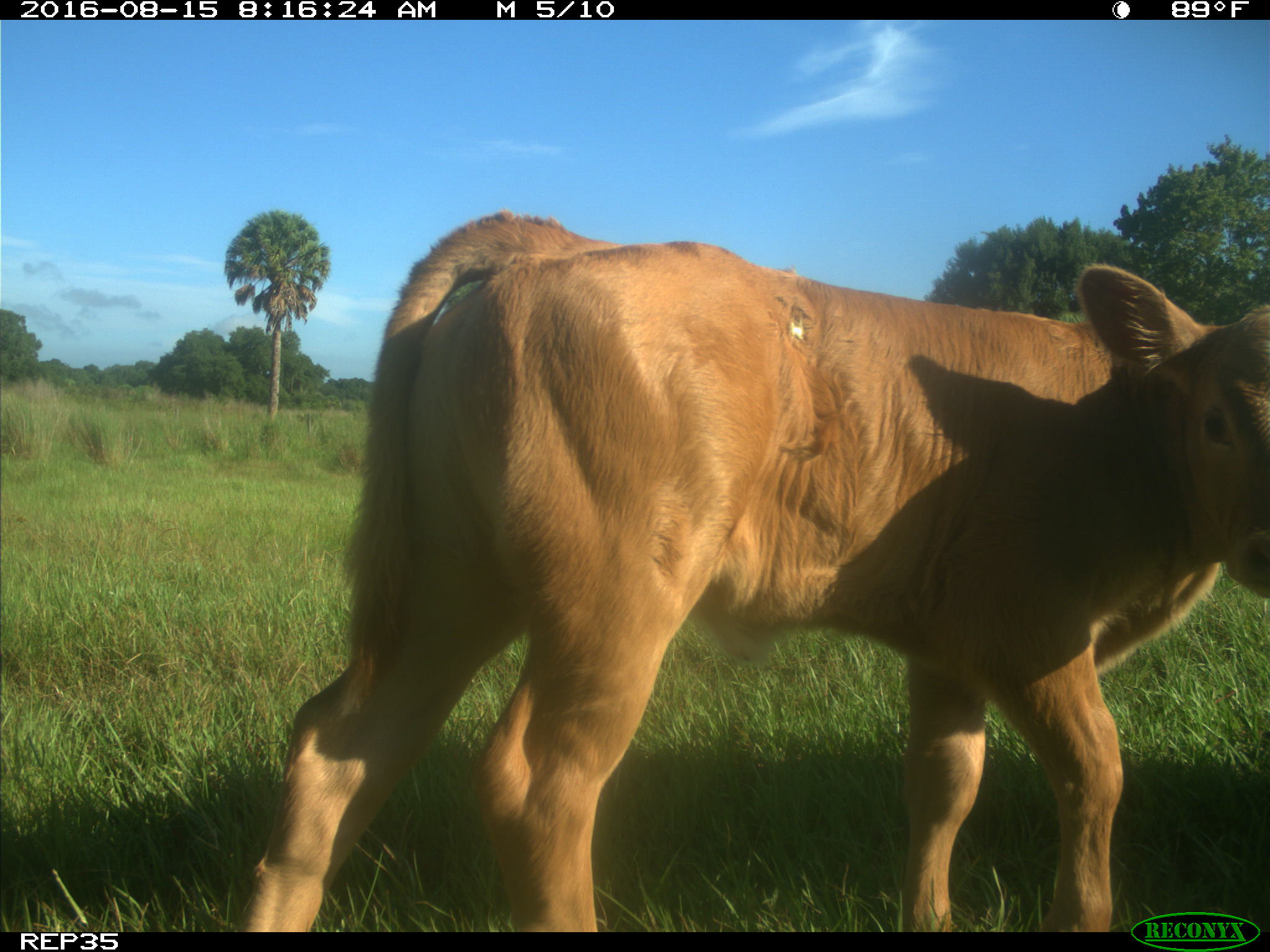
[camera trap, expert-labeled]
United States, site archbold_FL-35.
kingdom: Animalia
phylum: Chordata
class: Mammalia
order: Artiodactyla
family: Bovidae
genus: Bos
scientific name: Bos taurus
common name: domestic cow